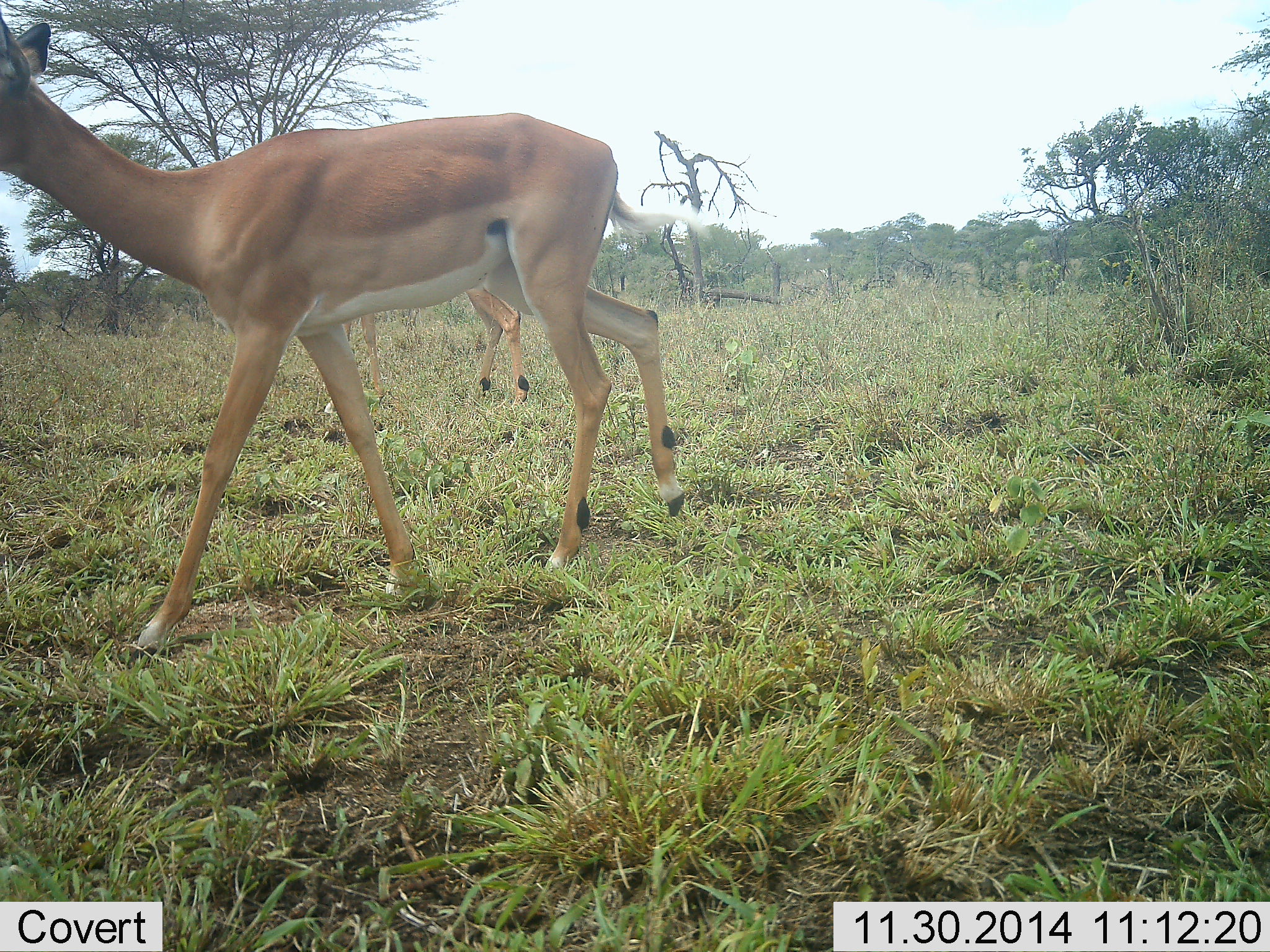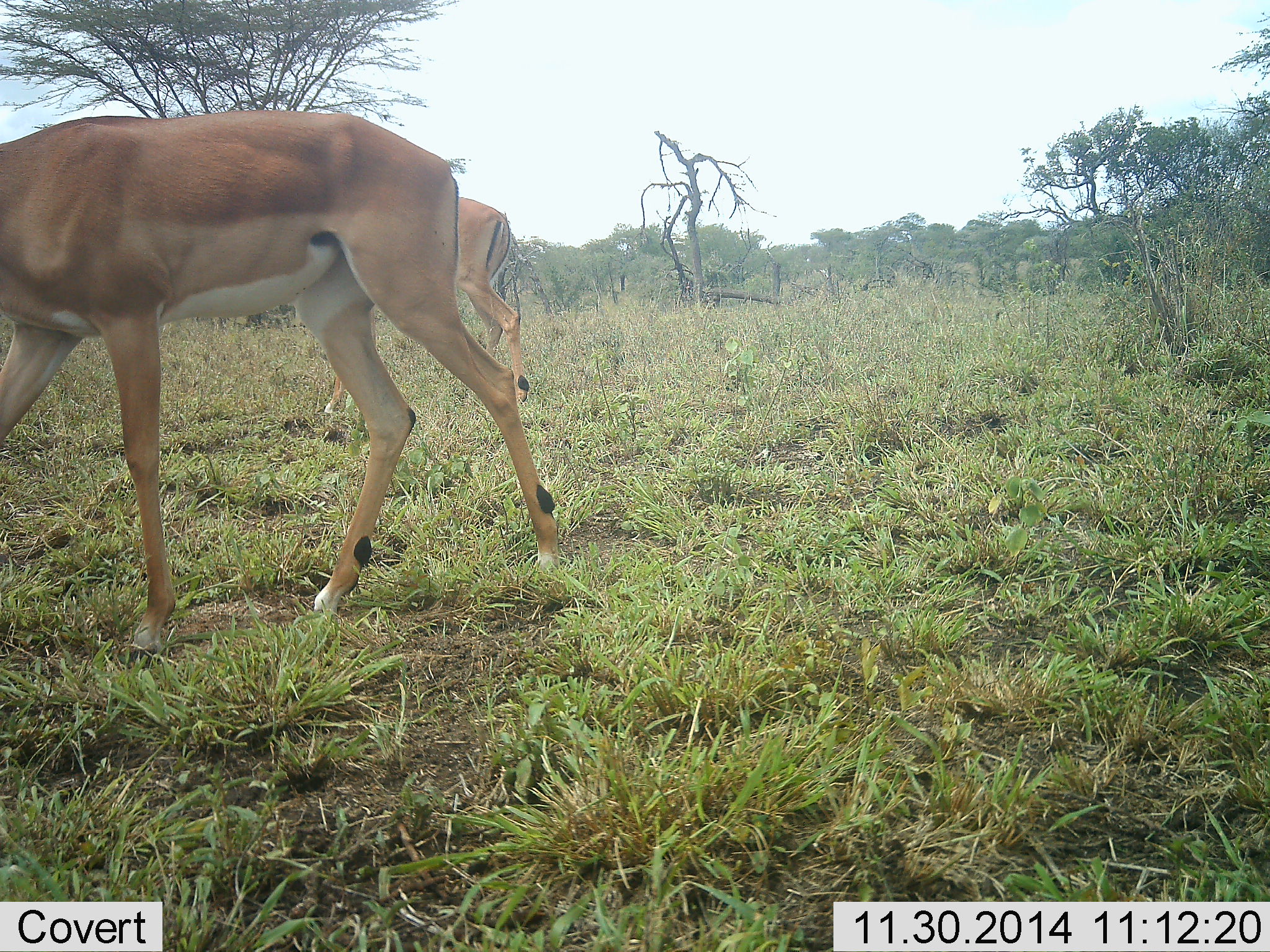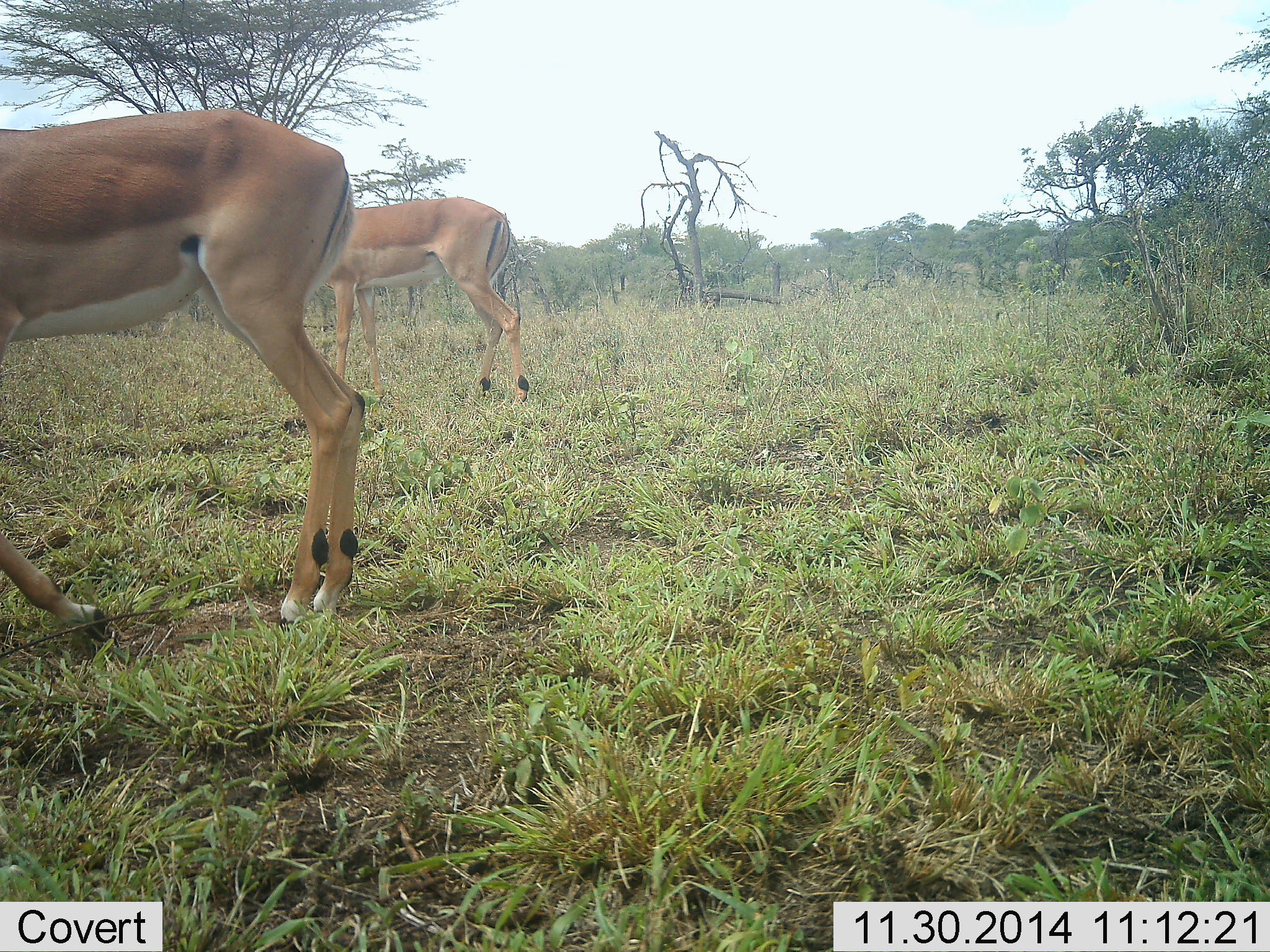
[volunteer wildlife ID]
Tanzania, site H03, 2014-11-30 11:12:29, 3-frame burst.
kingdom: Animalia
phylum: Chordata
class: Mammalia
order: Artiodactyla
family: Bovidae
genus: Aepyceros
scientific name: Aepyceros melampus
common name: impala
Impala (Aepyceros melampus), count 2. Behavior (volunteer vote fractions): standing 60%, resting 0%, moving 80%, interacting 0%. Young present (vote fraction): 0%. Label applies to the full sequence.